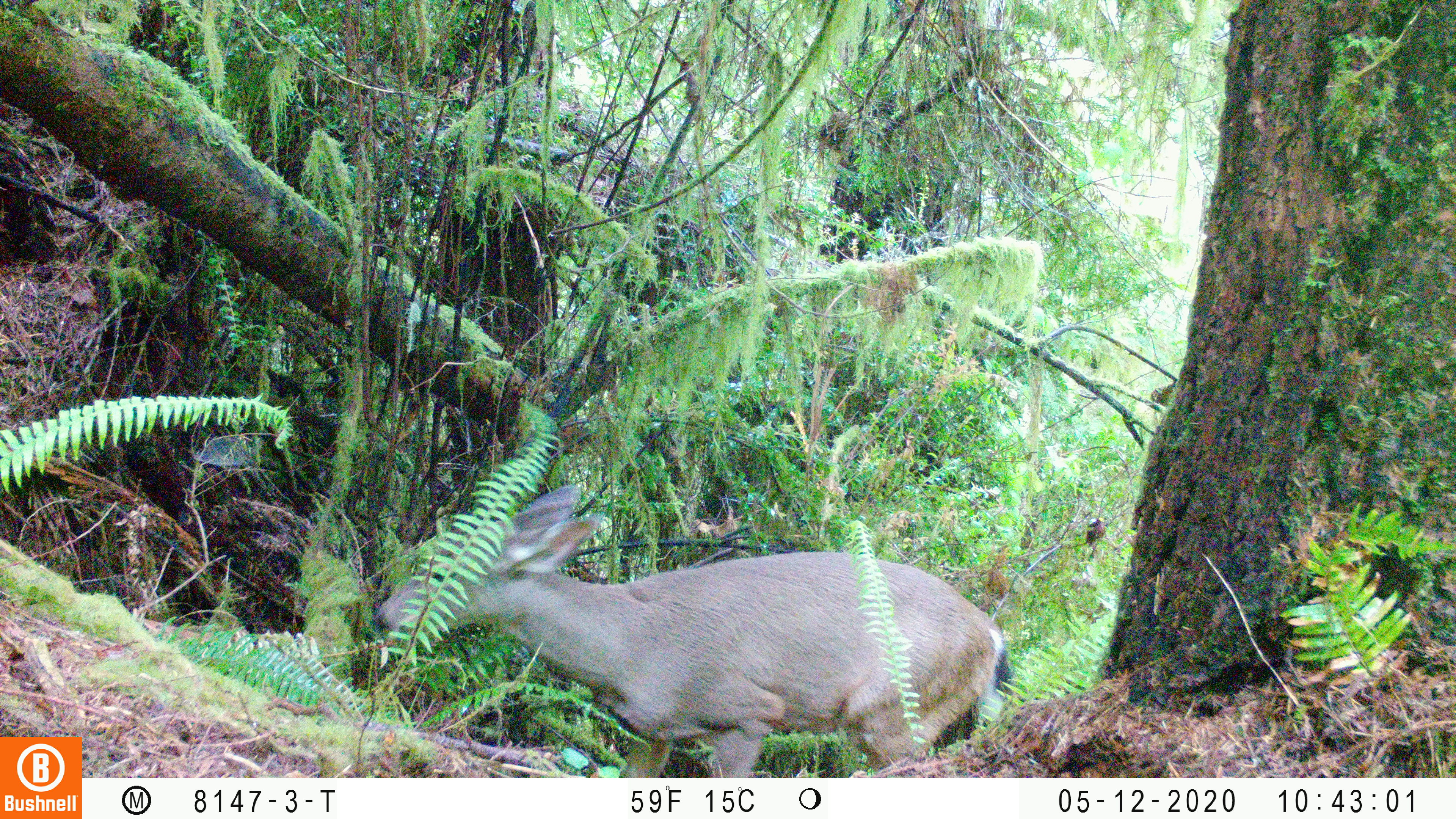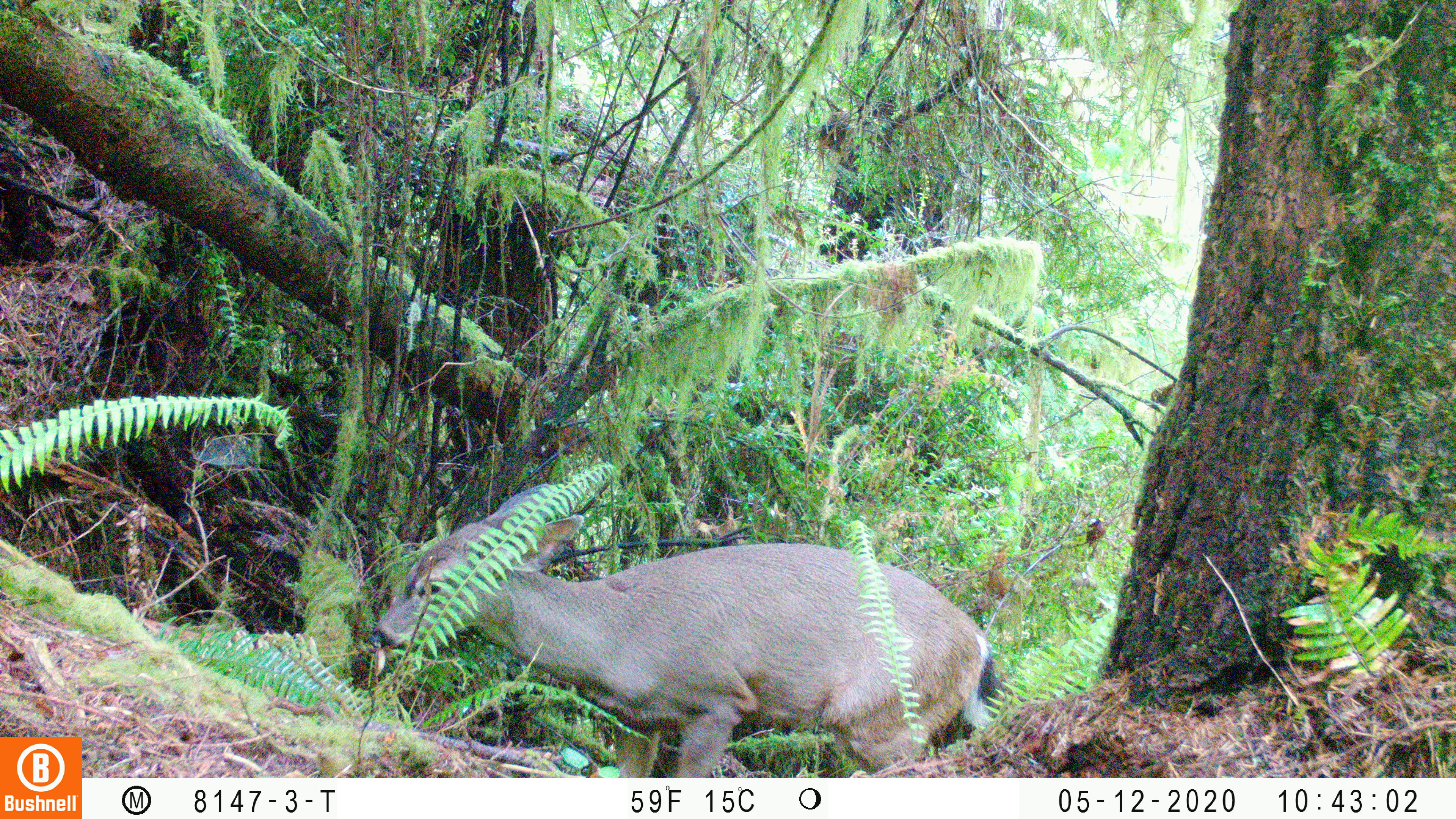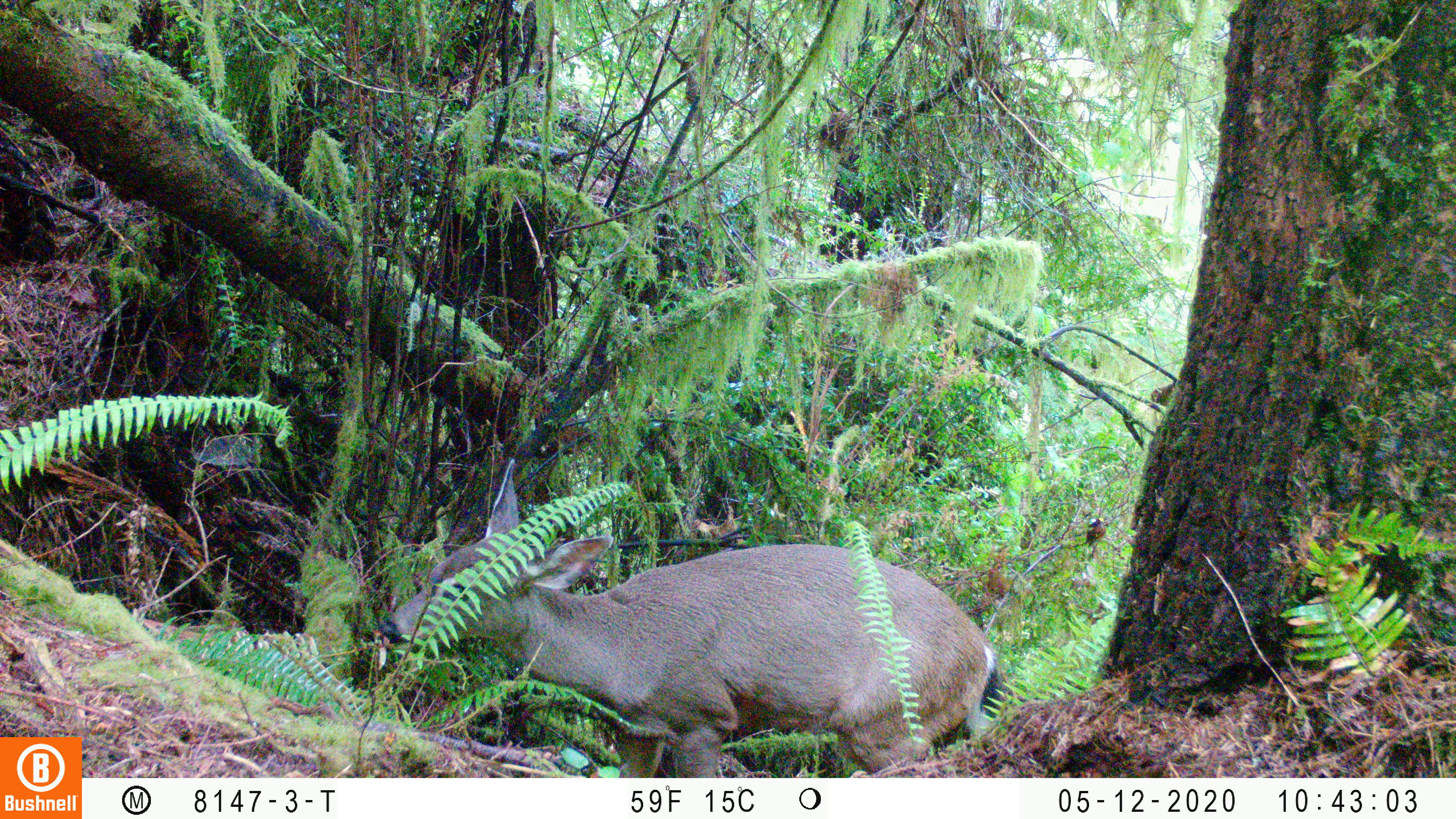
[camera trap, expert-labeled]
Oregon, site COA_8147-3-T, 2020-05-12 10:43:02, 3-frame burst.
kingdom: Animalia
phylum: Chordata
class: Mammalia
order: Artiodactyla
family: Cervidae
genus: Odocoileus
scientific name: Odocoileus hemionus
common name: black-tailed deer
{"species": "black-tailed deer (Odocoileus hemionus)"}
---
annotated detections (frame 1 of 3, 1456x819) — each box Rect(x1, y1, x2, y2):
black-tailed deer: Rect(363, 490, 1020, 768)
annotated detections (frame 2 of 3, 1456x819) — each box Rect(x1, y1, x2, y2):
black-tailed deer: Rect(372, 486, 1000, 778)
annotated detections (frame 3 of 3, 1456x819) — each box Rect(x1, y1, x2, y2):
black-tailed deer: Rect(376, 450, 1015, 770)